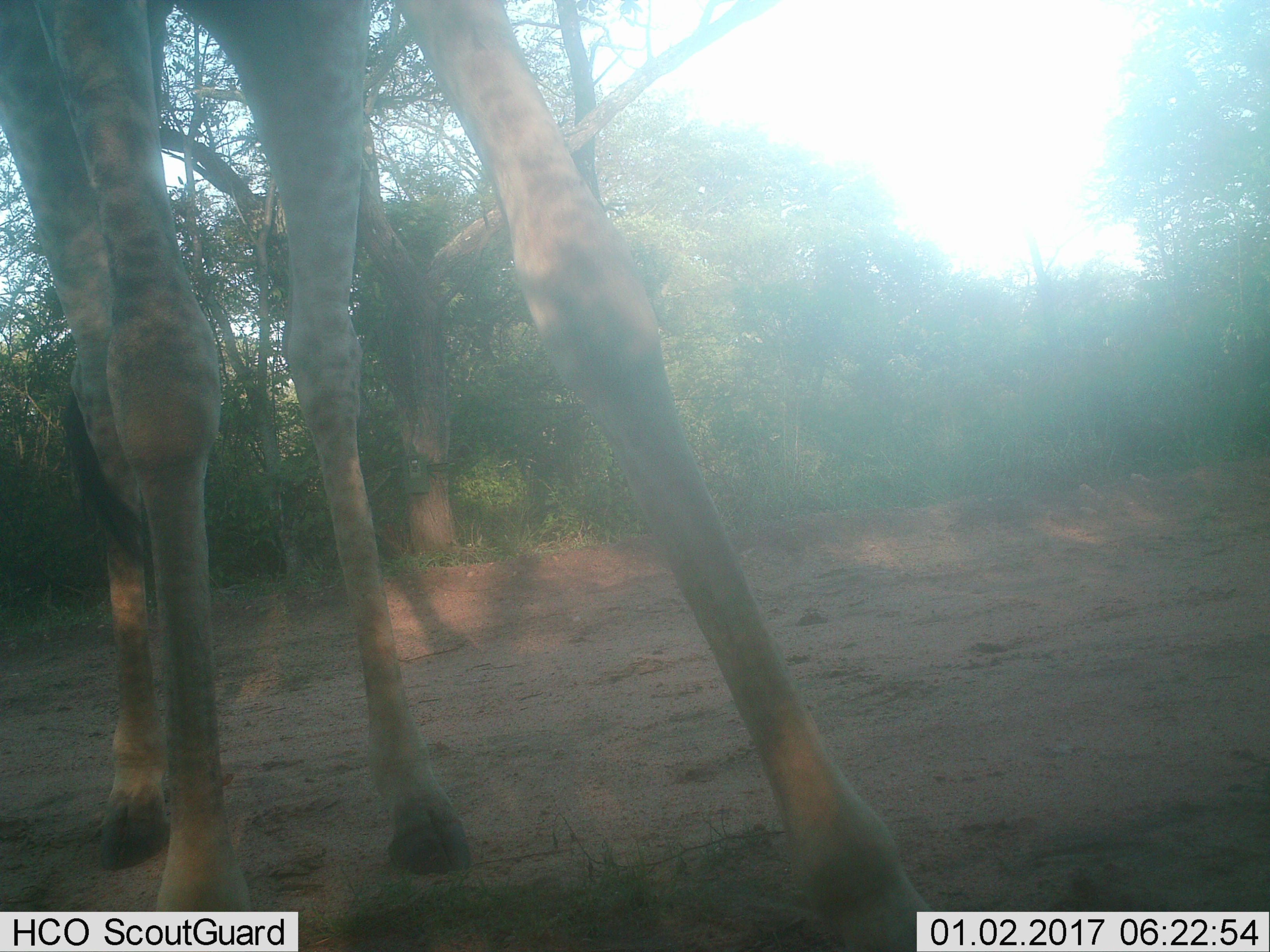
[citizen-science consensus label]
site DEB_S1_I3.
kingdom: Animalia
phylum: Chordata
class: Mammalia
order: Artiodactyla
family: Giraffidae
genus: Giraffa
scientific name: Giraffa camelopardalis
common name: giraffe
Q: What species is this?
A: Giraffe (Giraffa camelopardalis).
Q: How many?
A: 1.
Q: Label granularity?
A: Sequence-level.